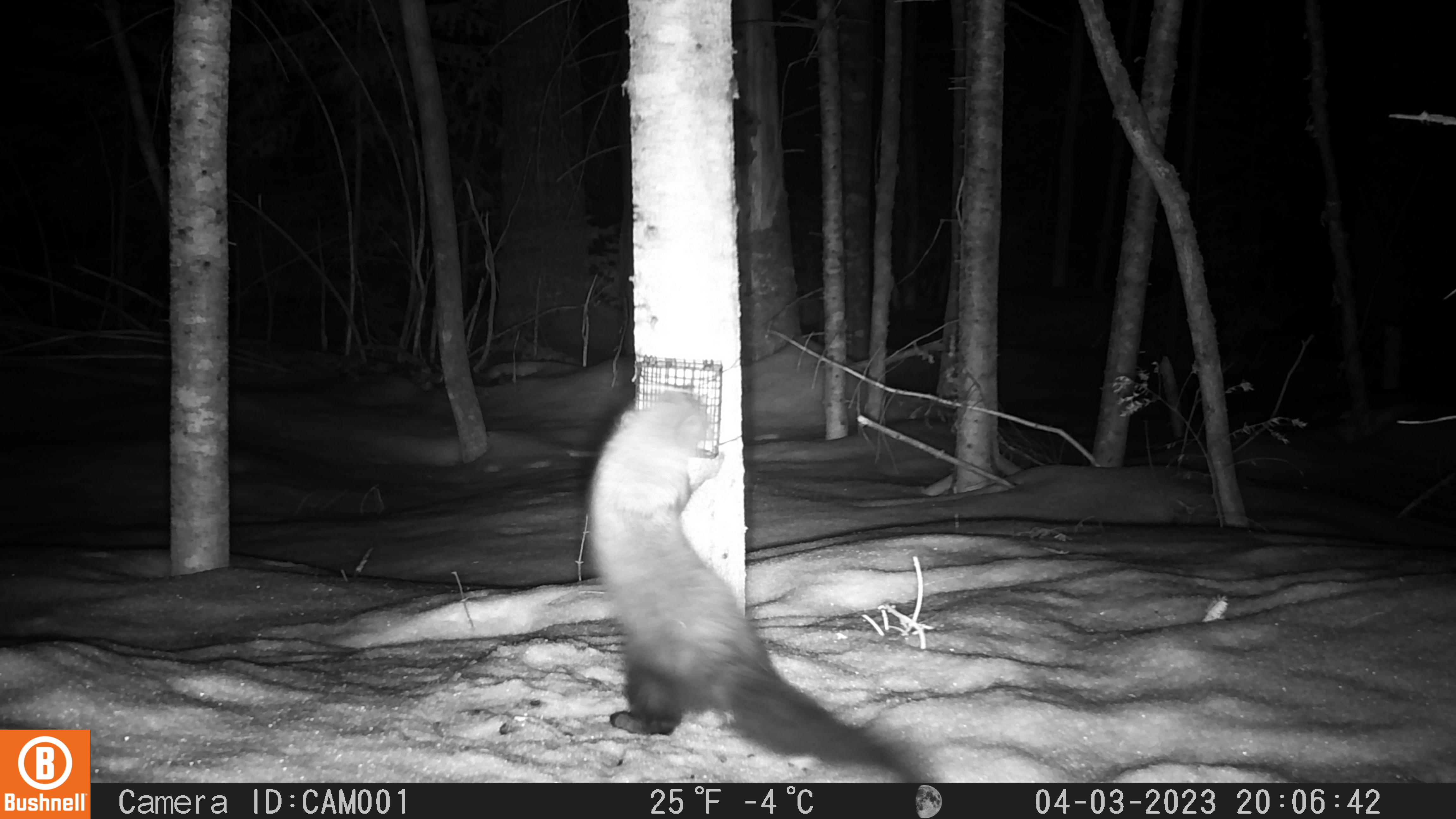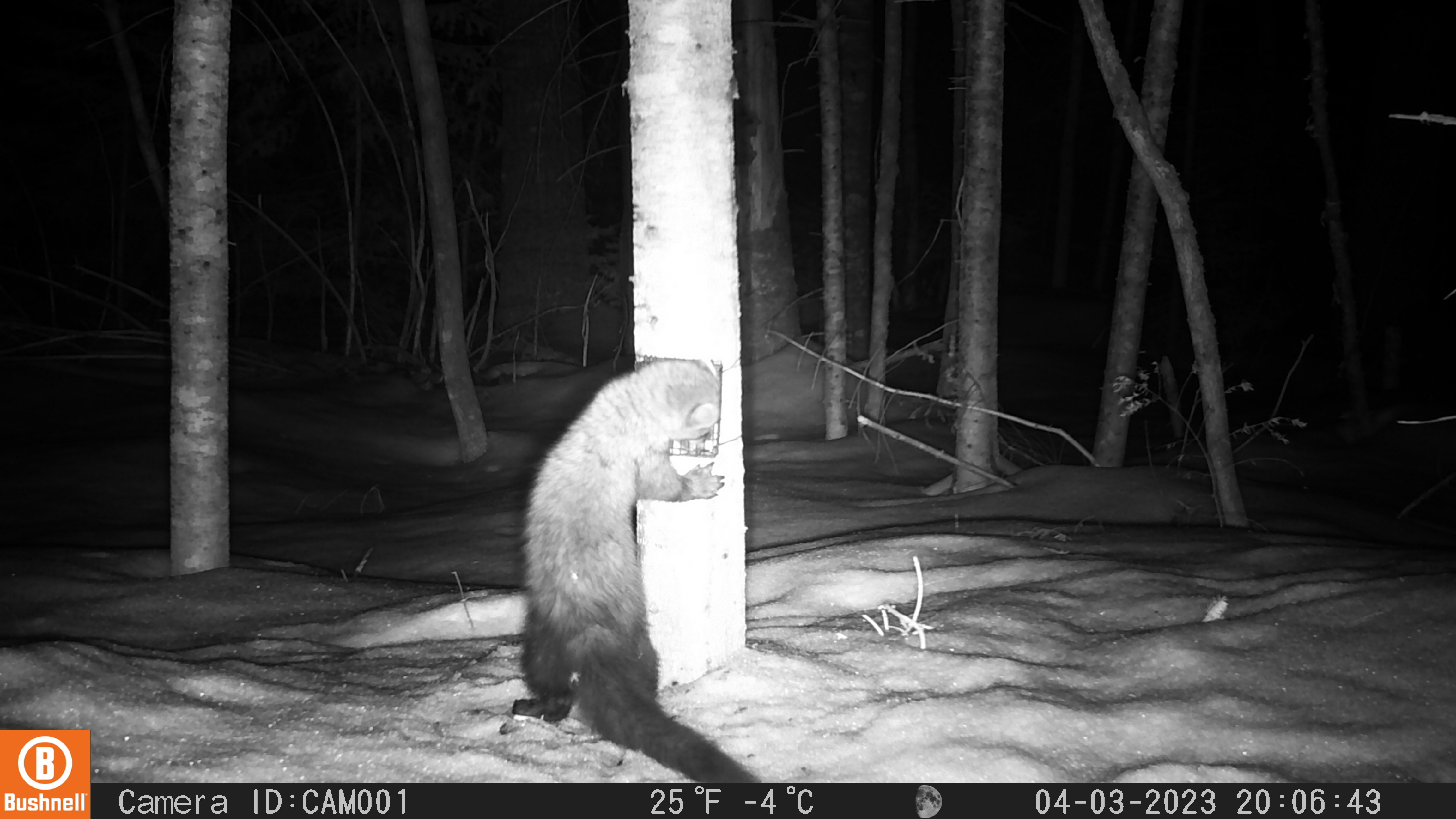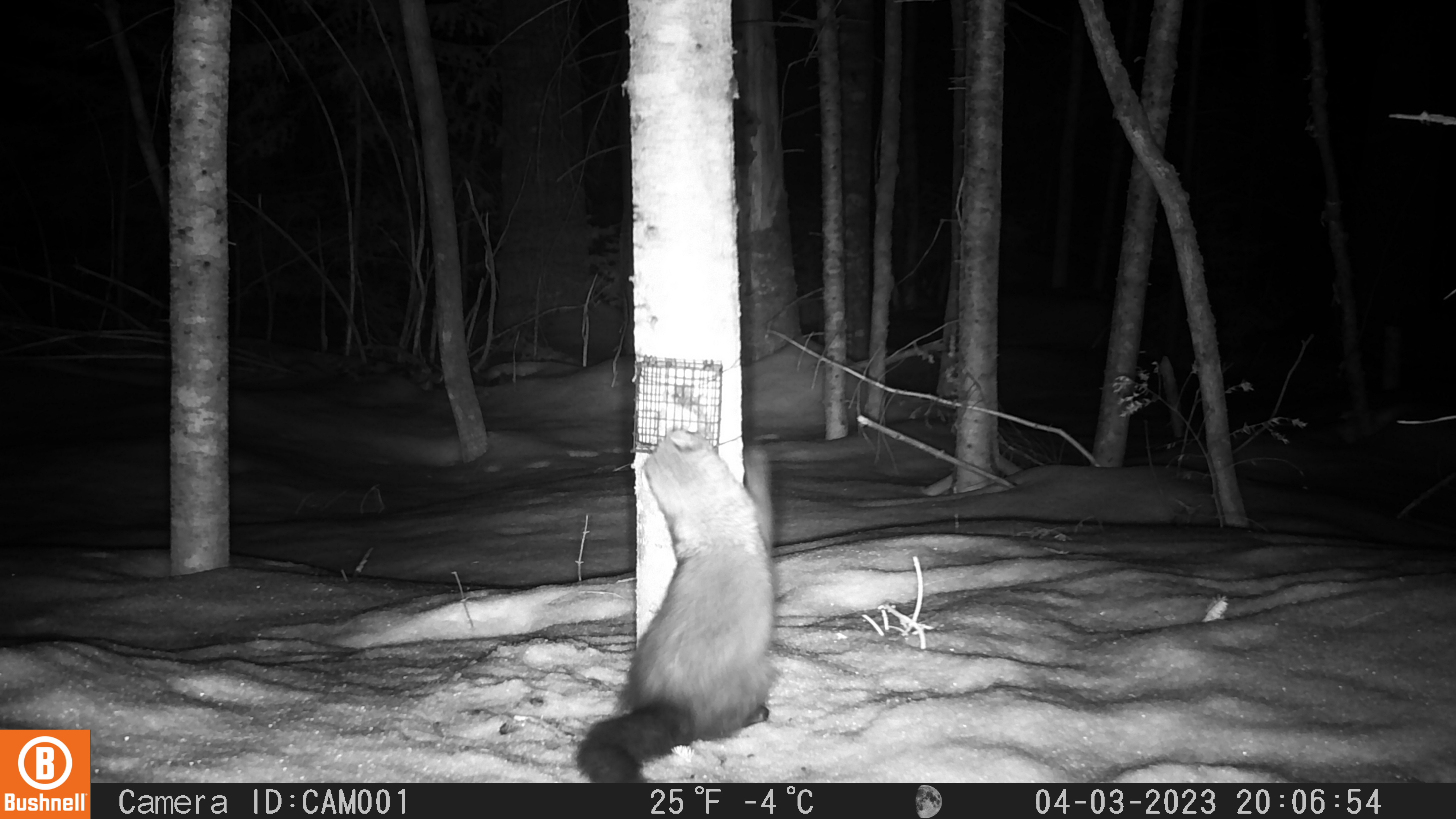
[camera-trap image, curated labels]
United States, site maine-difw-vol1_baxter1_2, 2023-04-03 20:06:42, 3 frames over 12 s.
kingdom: Animalia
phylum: Chordata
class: Mammalia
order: Carnivora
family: Mustelidae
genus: Pekania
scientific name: Pekania pennanti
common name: fisher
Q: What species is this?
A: Fisher (Pekania pennanti).